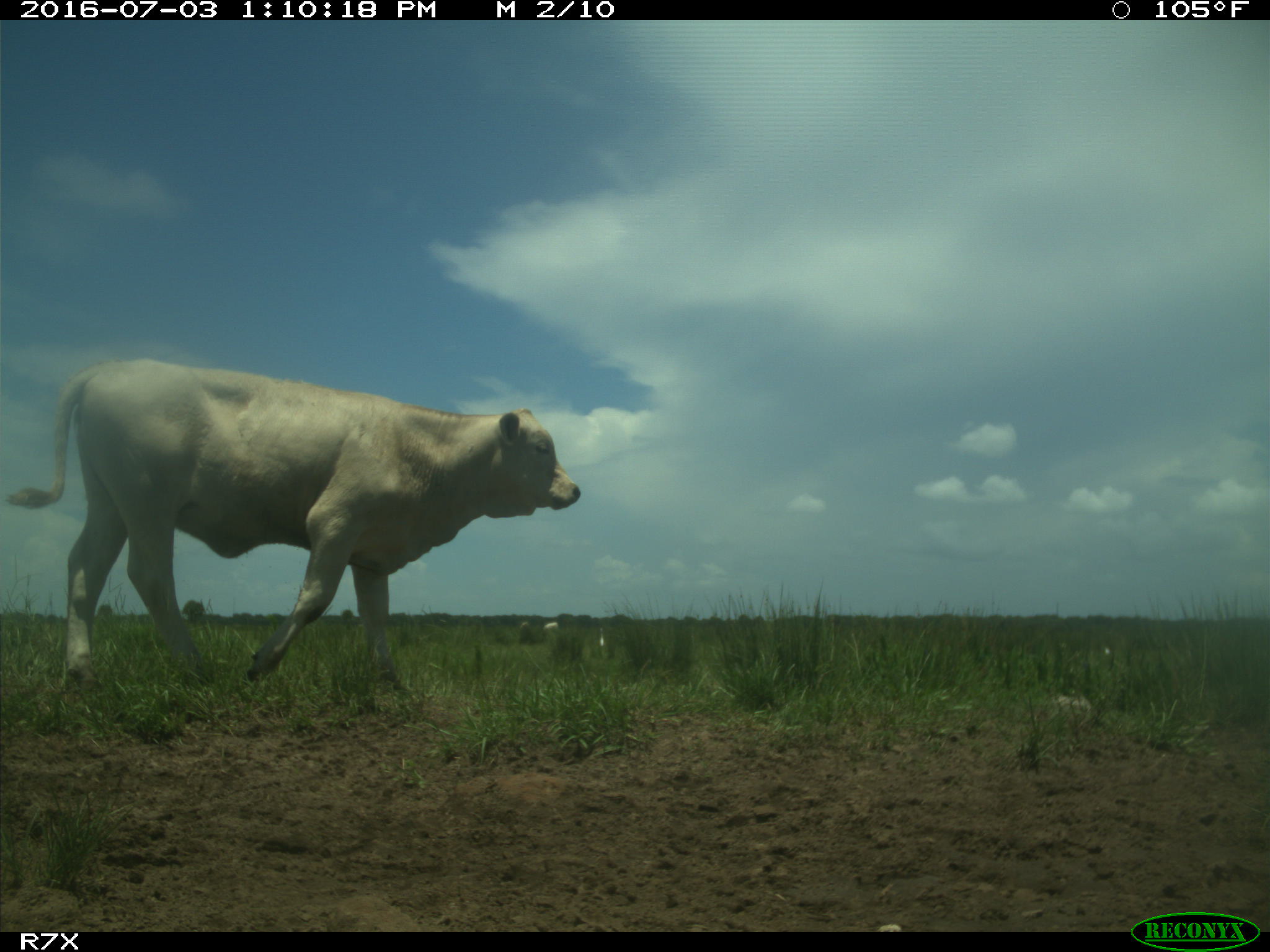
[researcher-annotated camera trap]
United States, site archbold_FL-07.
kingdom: Animalia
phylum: Chordata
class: Mammalia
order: Artiodactyla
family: Bovidae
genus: Bos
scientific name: Bos taurus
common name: domestic cow